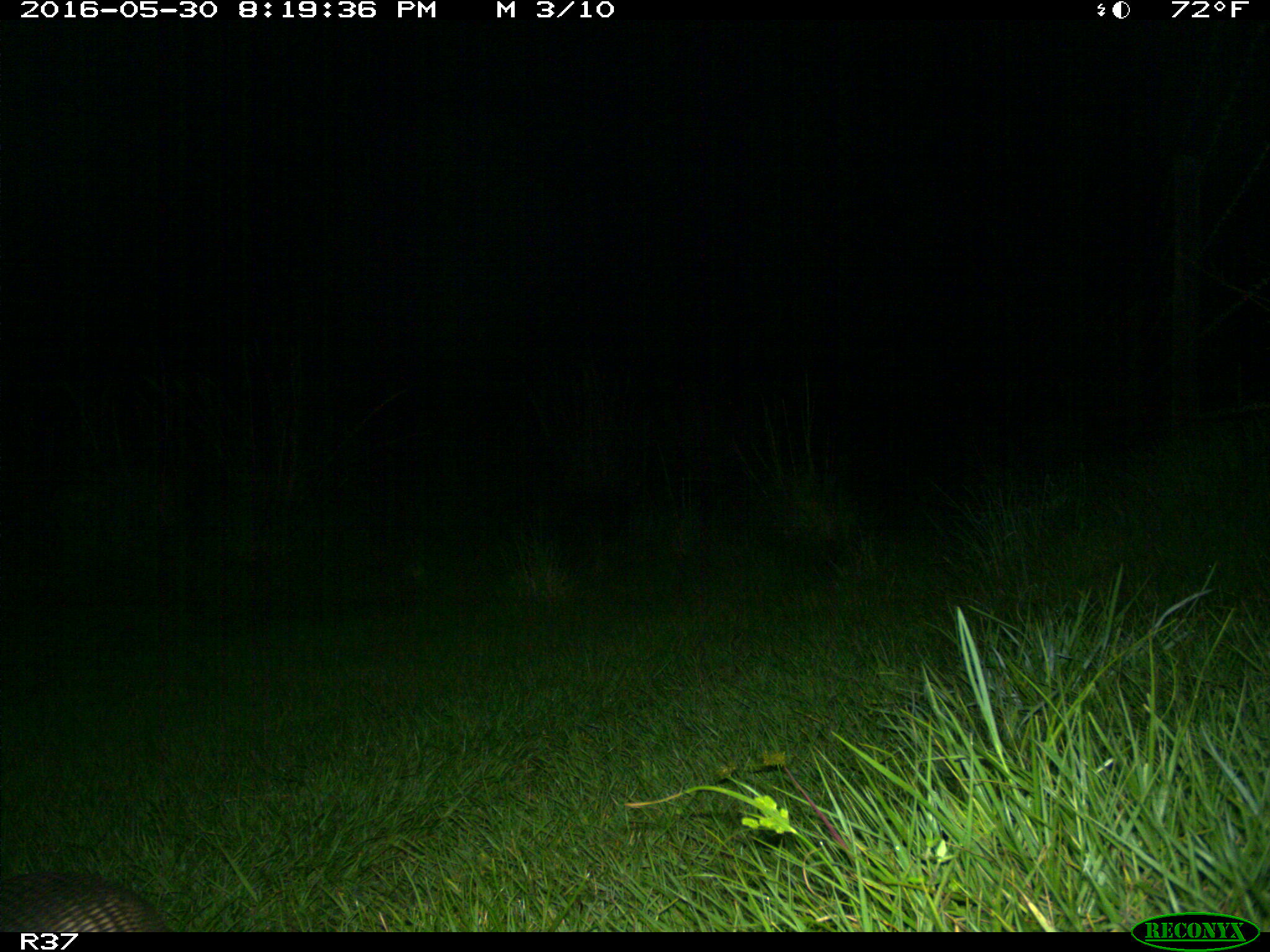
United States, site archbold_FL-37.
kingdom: Animalia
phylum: Chordata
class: Mammalia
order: Cingulata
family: Dasypodidae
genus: Dasypus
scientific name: Dasypus novemcinctus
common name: nine-banded armadillo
Dasypus novemcinctus (nine-banded armadillo).